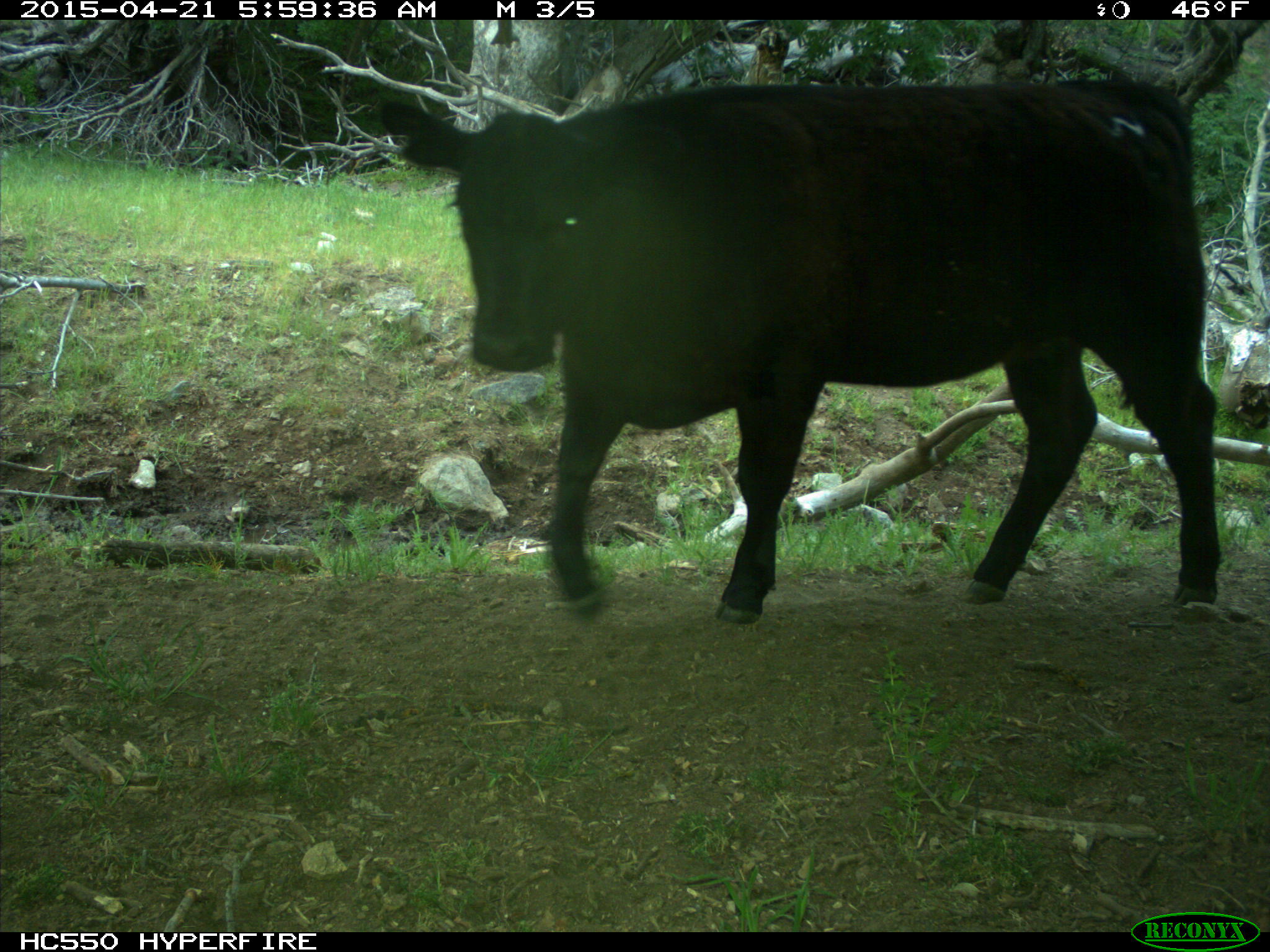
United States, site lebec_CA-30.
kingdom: Animalia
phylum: Chordata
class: Mammalia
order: Artiodactyla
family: Bovidae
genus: Bos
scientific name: Bos taurus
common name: domestic cow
Bos taurus (domestic cow).